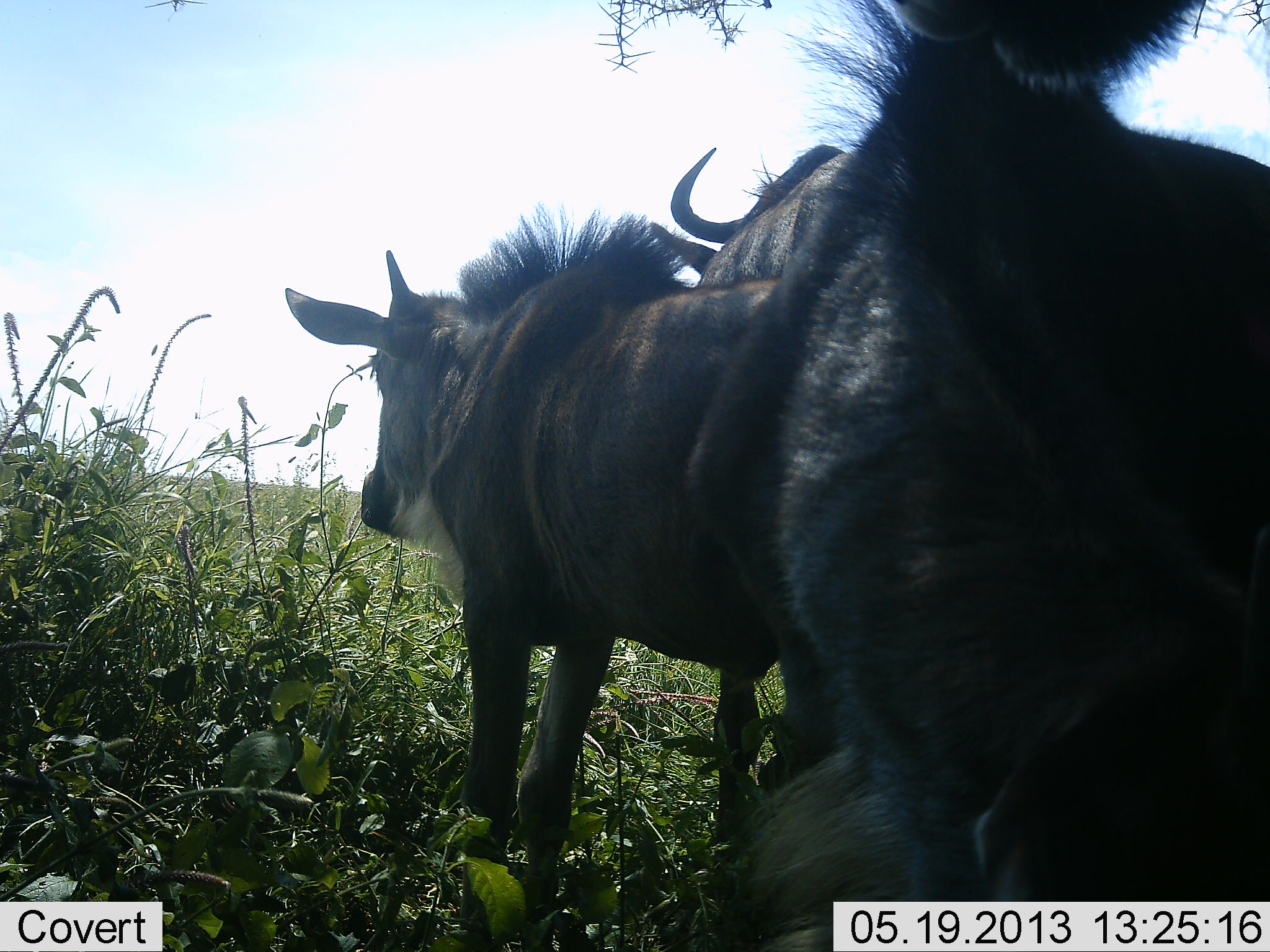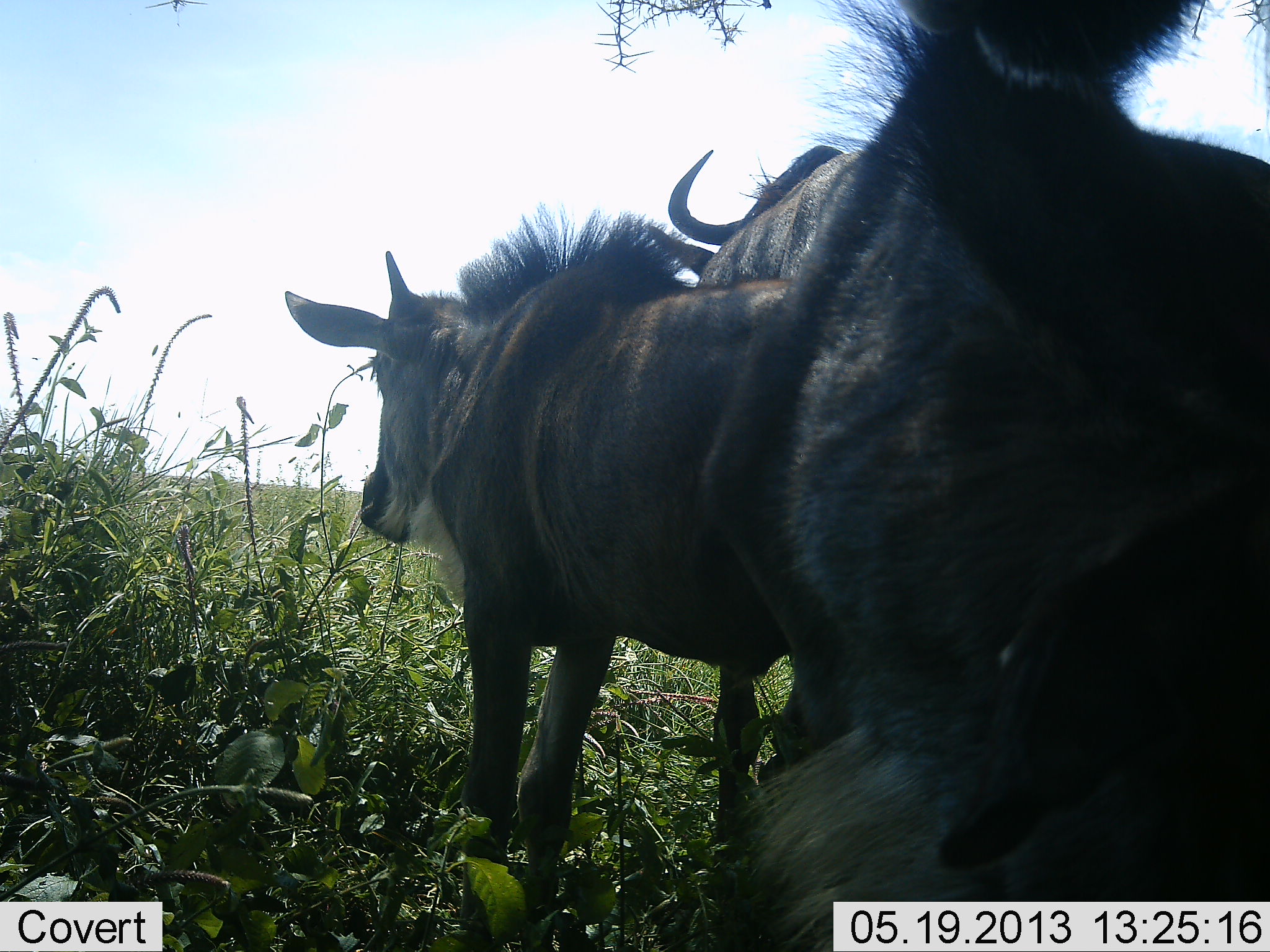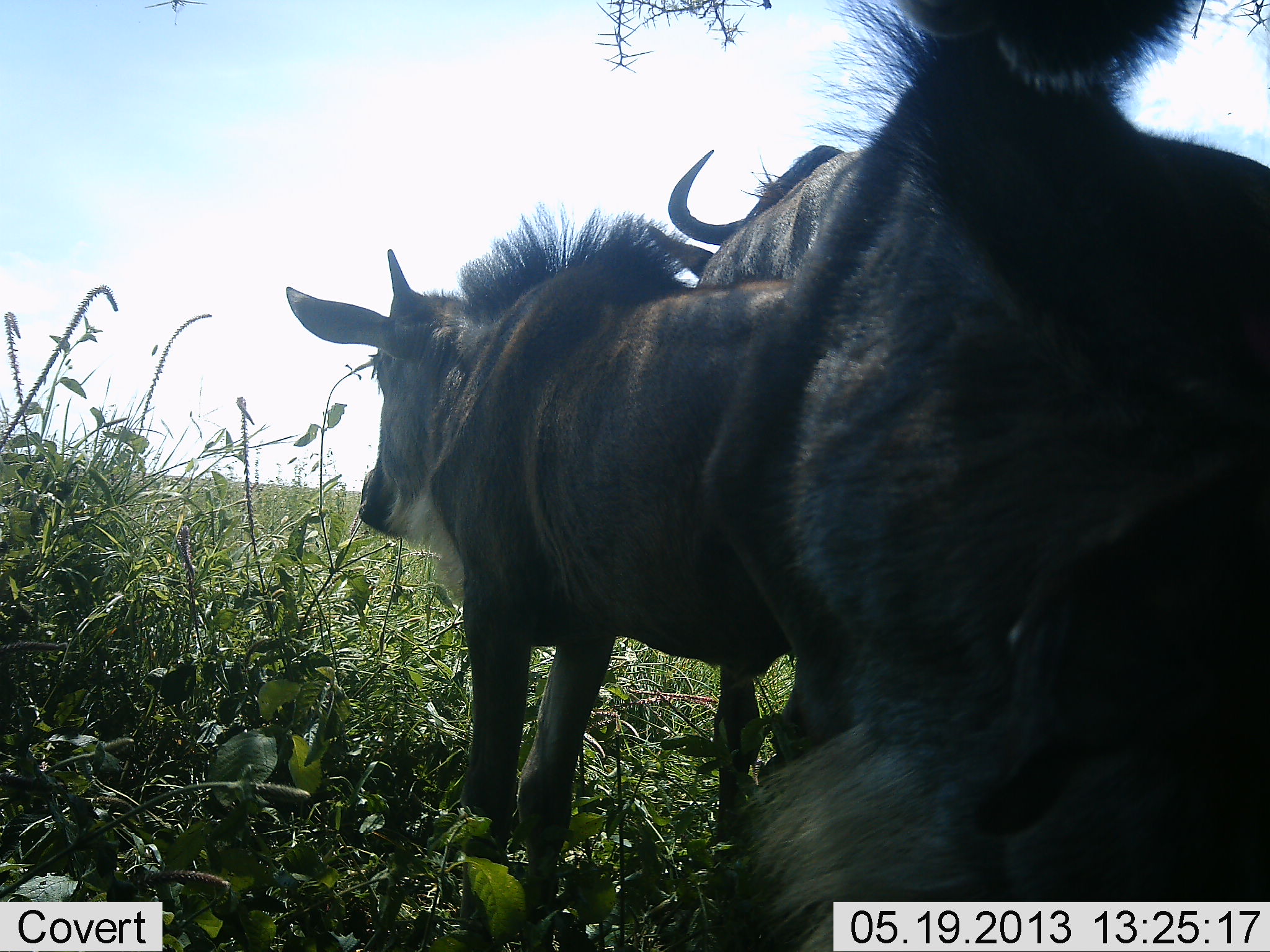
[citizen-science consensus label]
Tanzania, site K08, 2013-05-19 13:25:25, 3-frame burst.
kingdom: Animalia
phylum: Chordata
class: Mammalia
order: Artiodactyla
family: Bovidae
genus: Connochaetes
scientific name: Connochaetes taurinus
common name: blue wildebeest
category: wildebeest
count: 3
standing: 79%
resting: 7%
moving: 3%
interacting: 10%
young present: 28%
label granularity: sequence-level